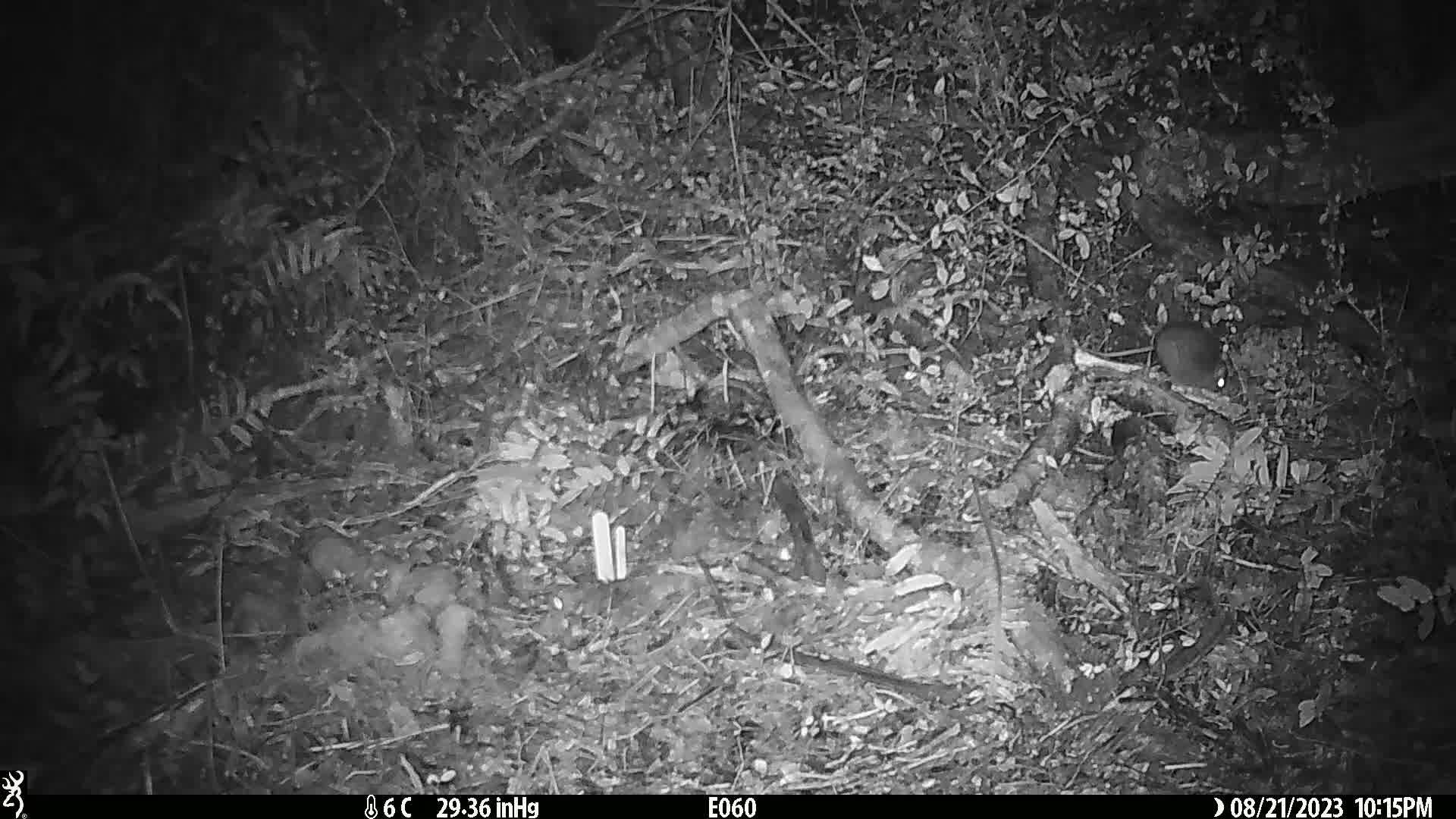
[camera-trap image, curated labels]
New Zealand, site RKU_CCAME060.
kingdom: Animalia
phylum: Chordata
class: Mammalia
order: Rodentia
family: Muridae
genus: Rattus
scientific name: Rattus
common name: rat